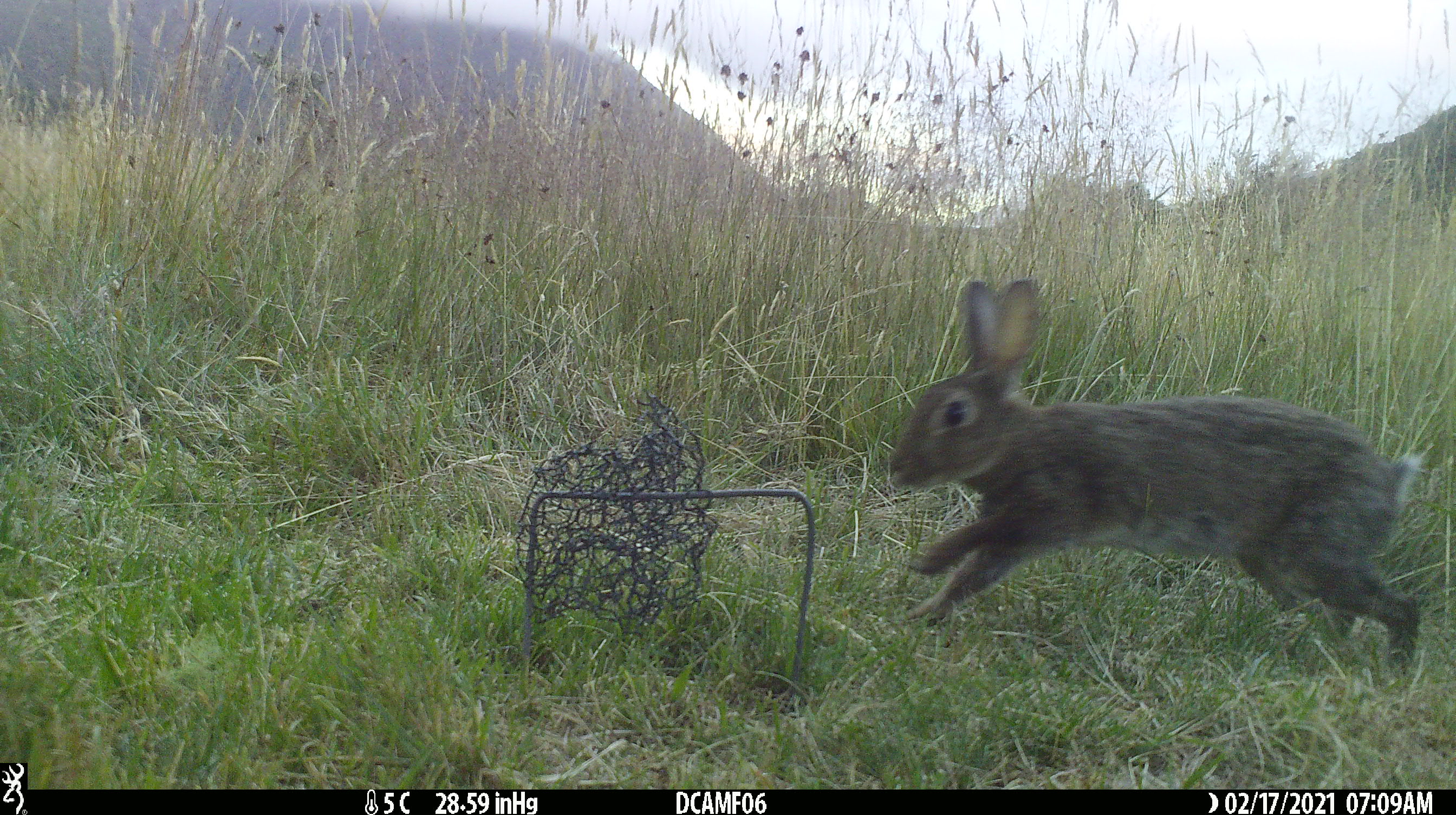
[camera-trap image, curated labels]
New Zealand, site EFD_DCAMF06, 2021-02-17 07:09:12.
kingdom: Animalia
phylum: Chordata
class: Mammalia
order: Lagomorpha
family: Leporidae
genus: Oryctolagus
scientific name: Oryctolagus cuniculus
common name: european rabbit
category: rabbit